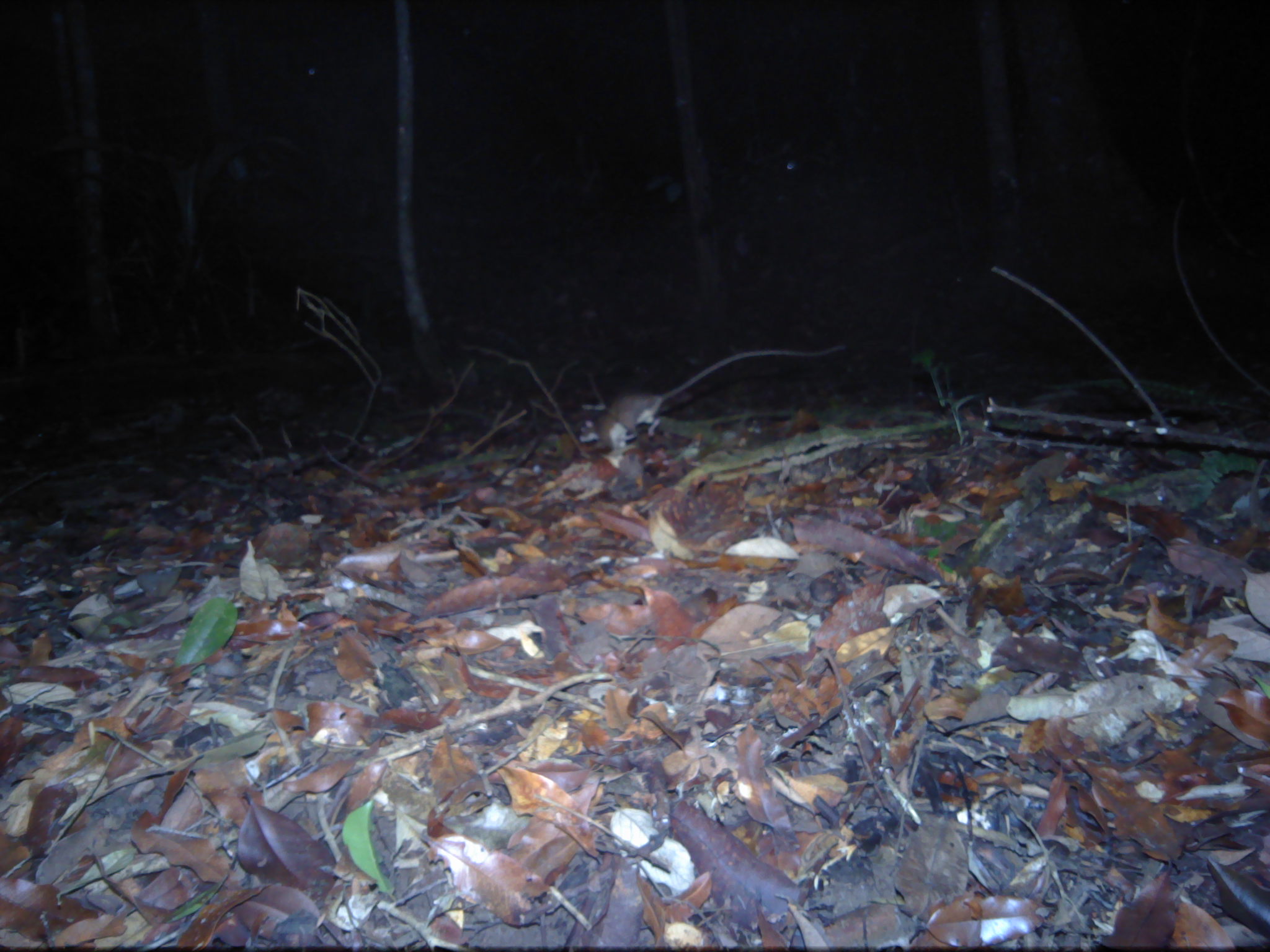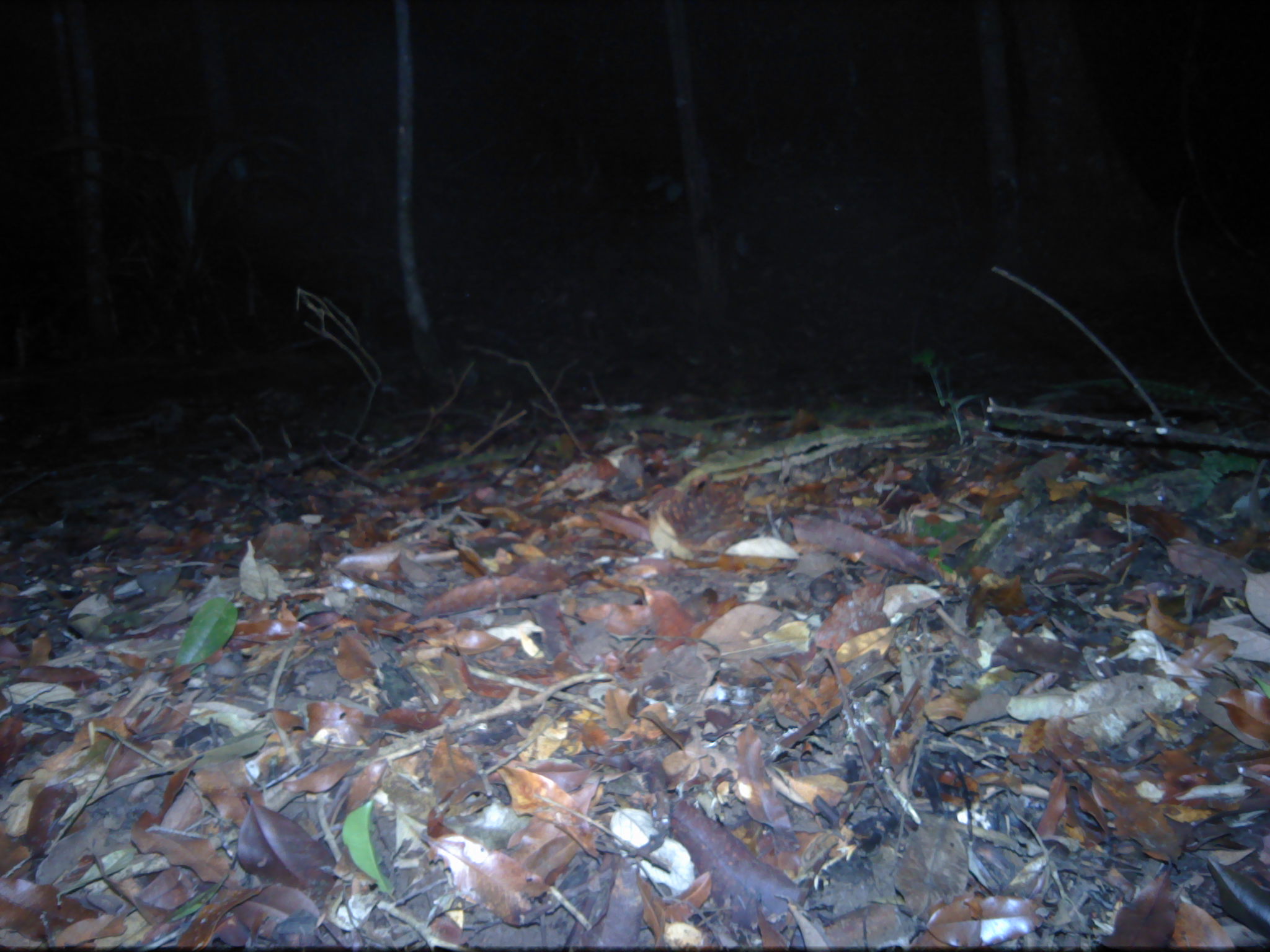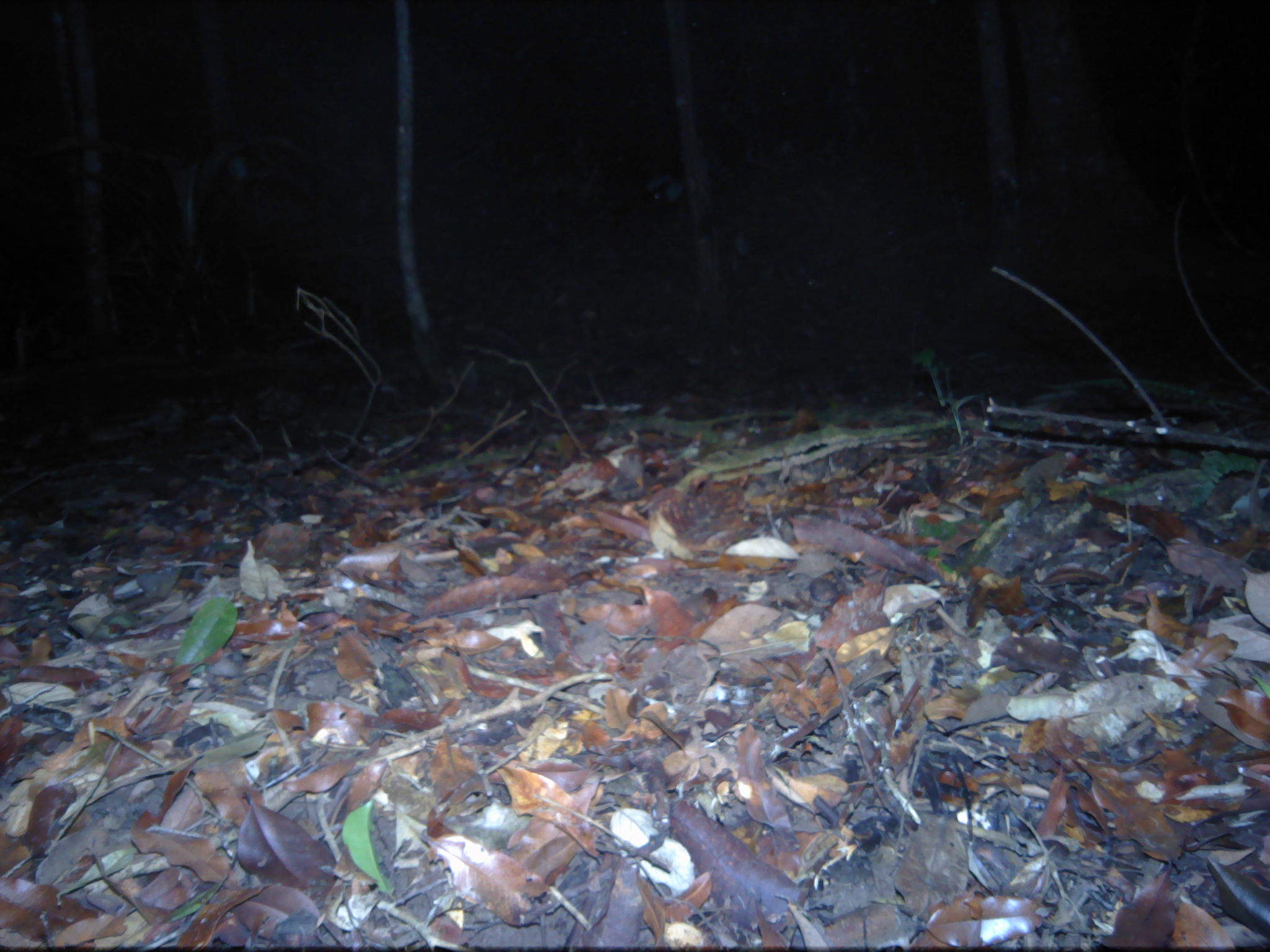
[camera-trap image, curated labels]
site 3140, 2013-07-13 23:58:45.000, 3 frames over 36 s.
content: unidentified animal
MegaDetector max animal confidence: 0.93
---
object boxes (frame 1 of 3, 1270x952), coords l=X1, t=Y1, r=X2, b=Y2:
unknown: l=578, t=344, r=846, b=451